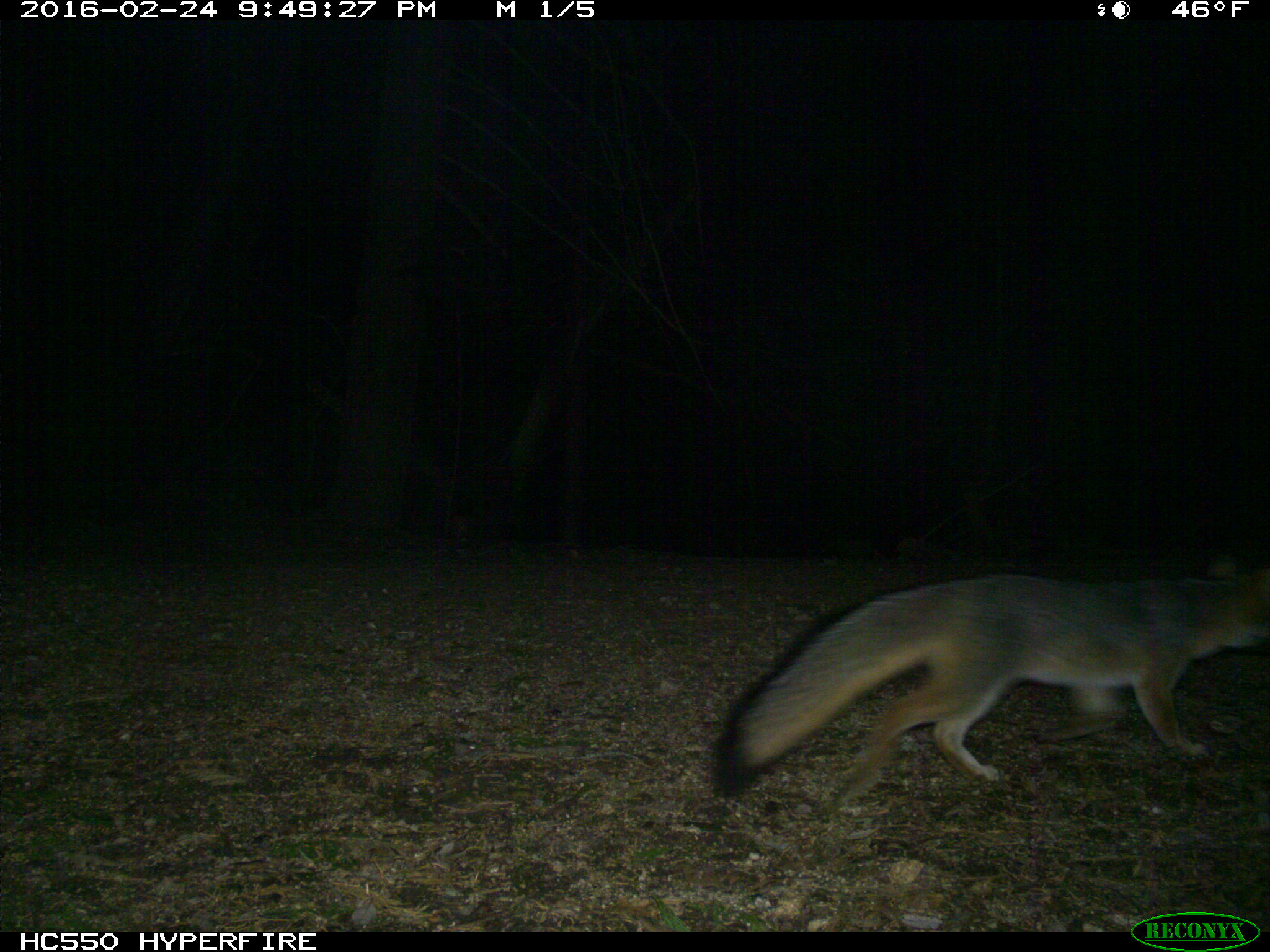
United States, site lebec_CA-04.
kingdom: Animalia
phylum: Chordata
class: Mammalia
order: Carnivora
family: Canidae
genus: Urocyon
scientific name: Urocyon cinereoargenteus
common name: gray fox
Urocyon cinereoargenteus (gray fox).